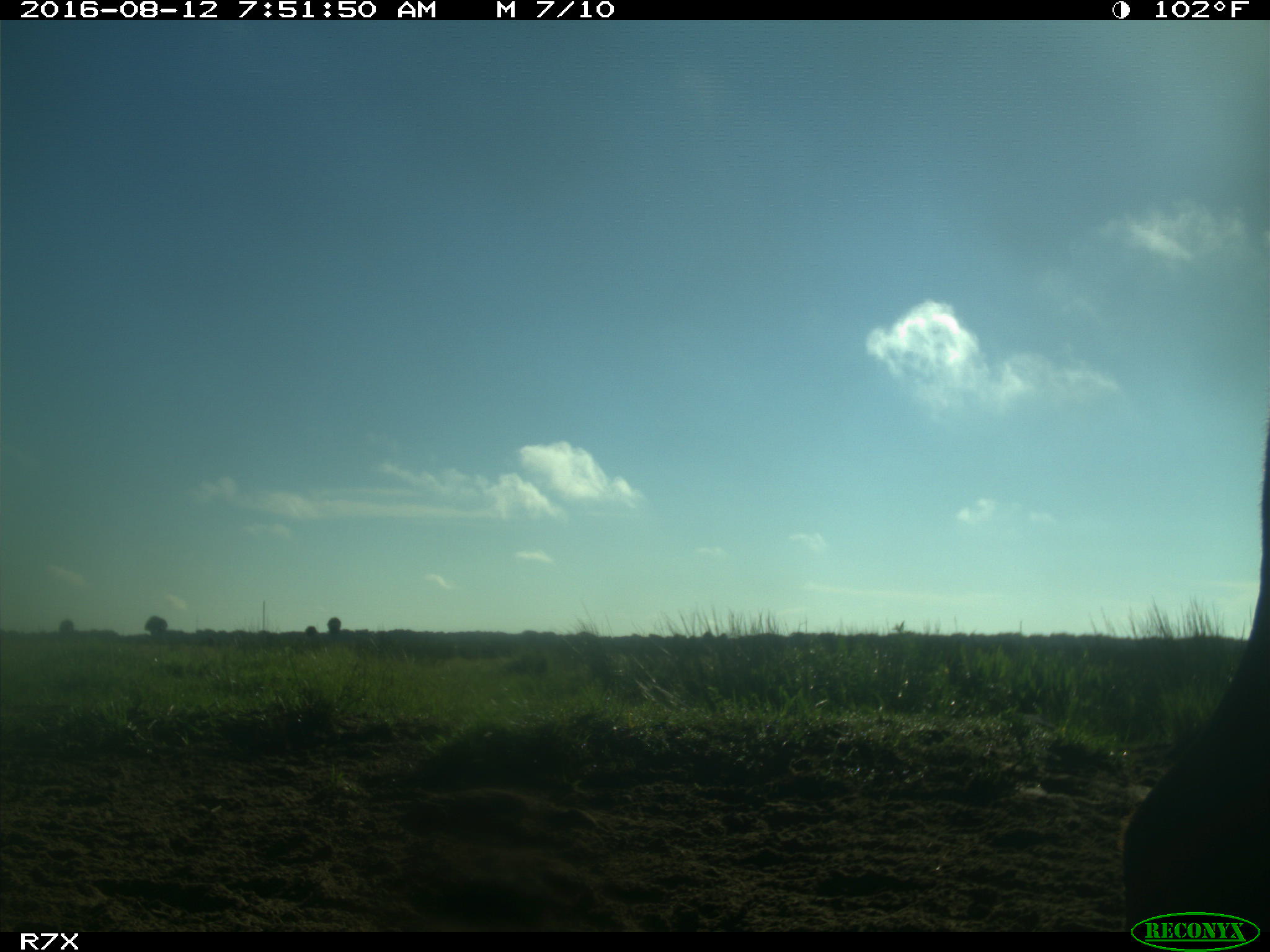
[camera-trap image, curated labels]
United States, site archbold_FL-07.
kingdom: Animalia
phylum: Chordata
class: Mammalia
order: Artiodactyla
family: Bovidae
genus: Bos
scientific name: Bos taurus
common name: domestic cow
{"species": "Bos taurus (domestic cow)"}